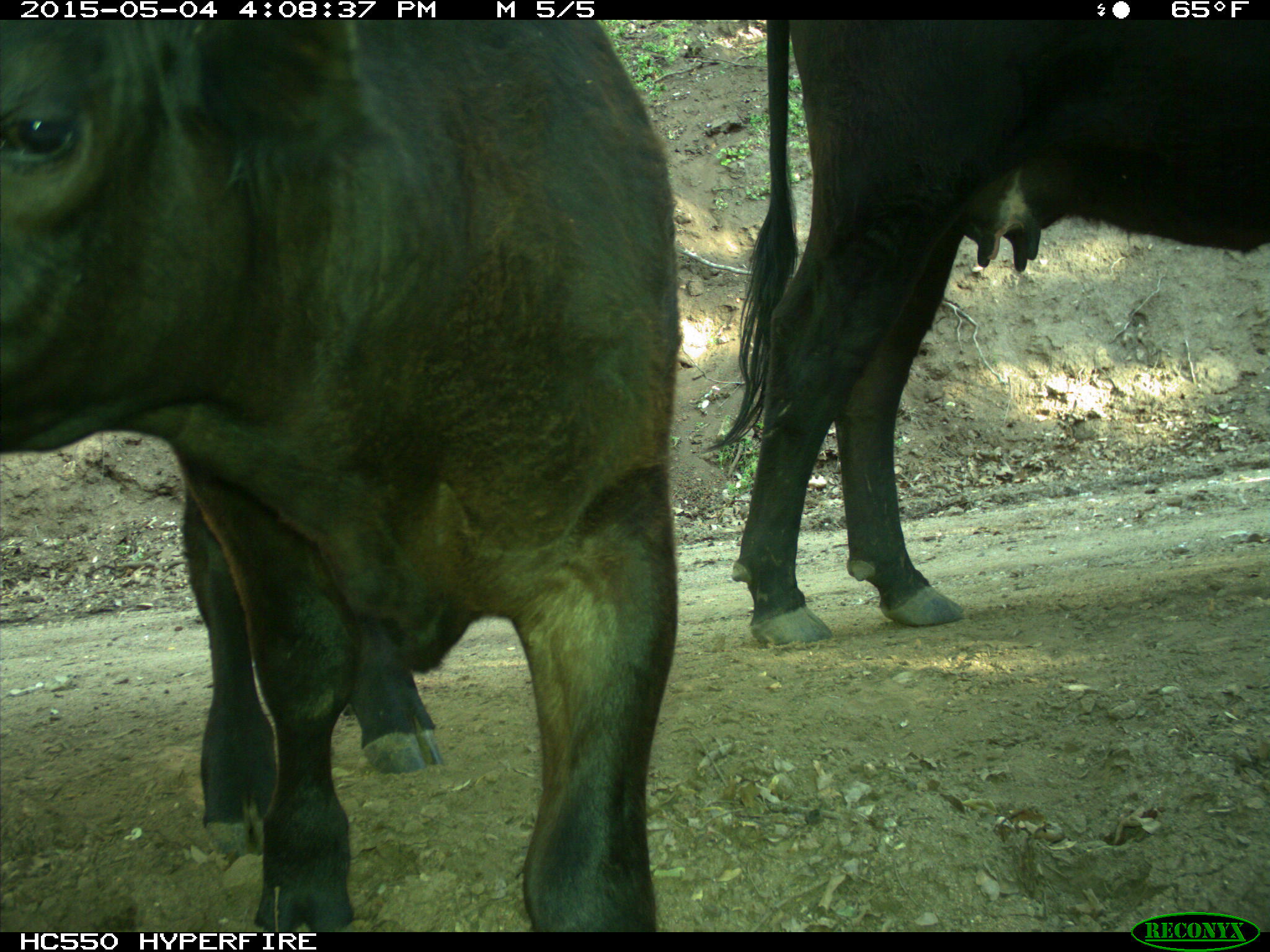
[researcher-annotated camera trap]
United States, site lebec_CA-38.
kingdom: Animalia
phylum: Chordata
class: Mammalia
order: Artiodactyla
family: Bovidae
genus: Bos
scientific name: Bos taurus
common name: domestic cow